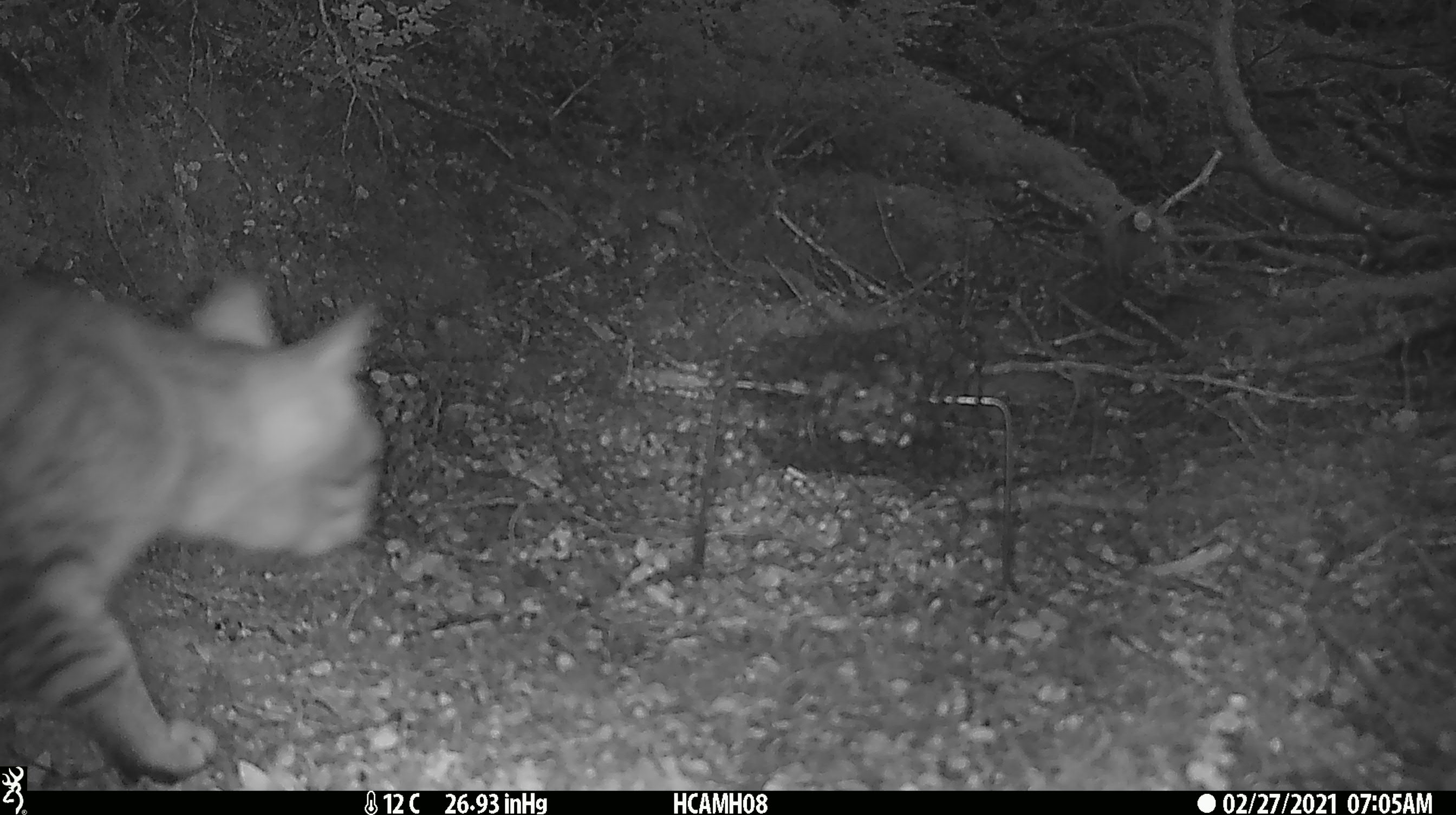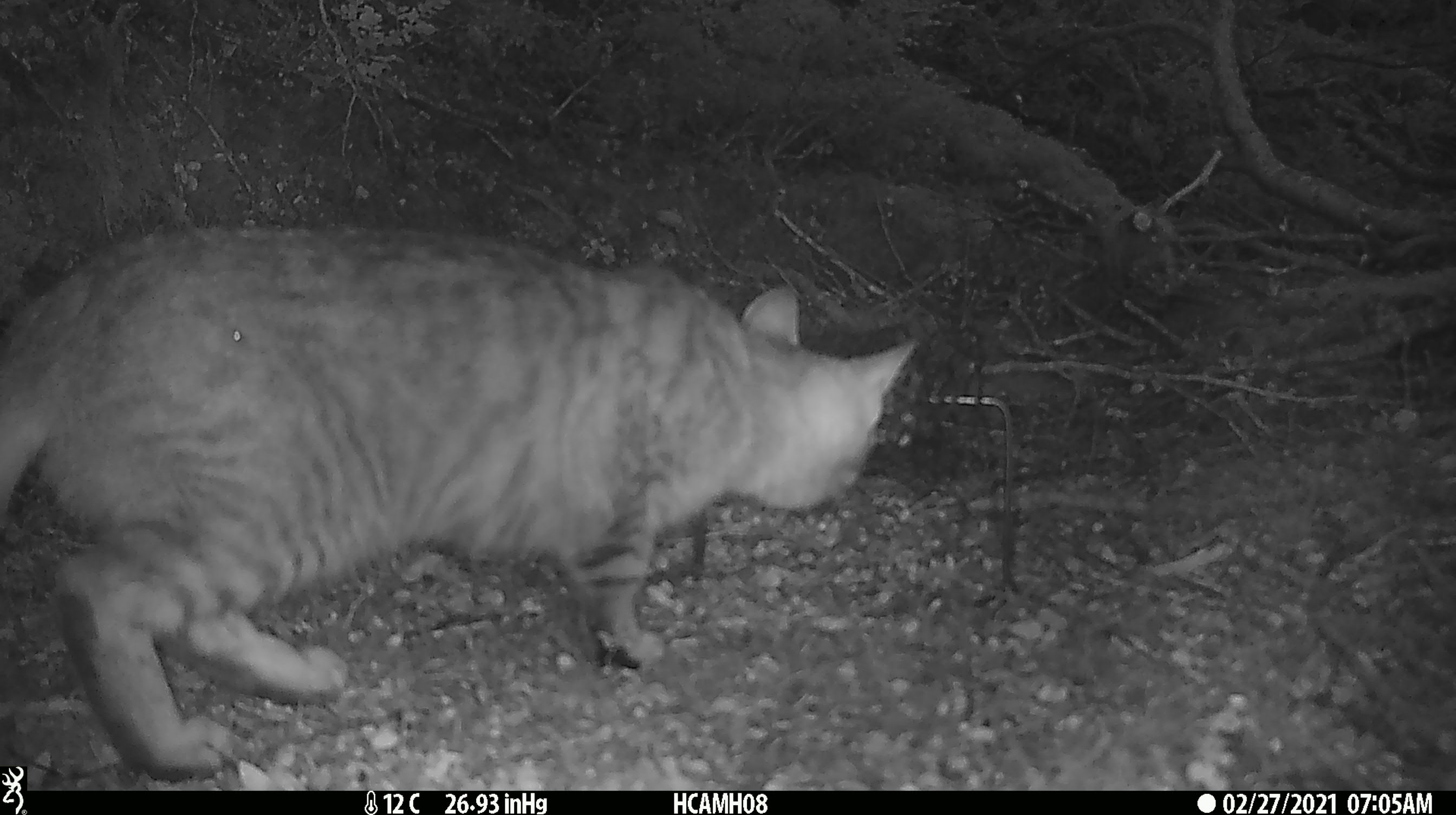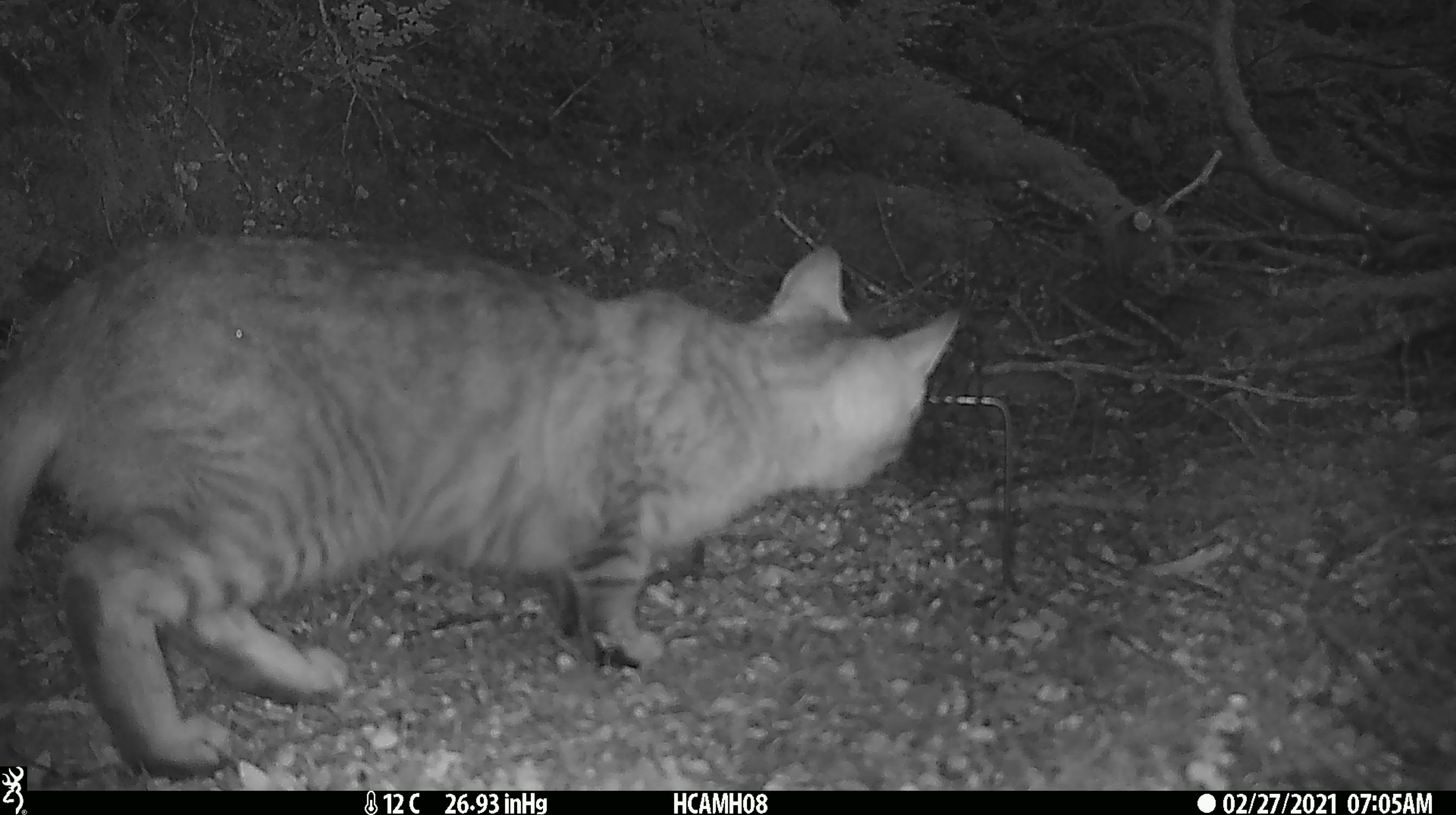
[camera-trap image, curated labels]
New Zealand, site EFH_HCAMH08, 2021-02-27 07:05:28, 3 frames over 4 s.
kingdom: Animalia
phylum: Chordata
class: Mammalia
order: Carnivora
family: Felidae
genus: Felis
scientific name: Felis catus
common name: domestic cat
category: cat